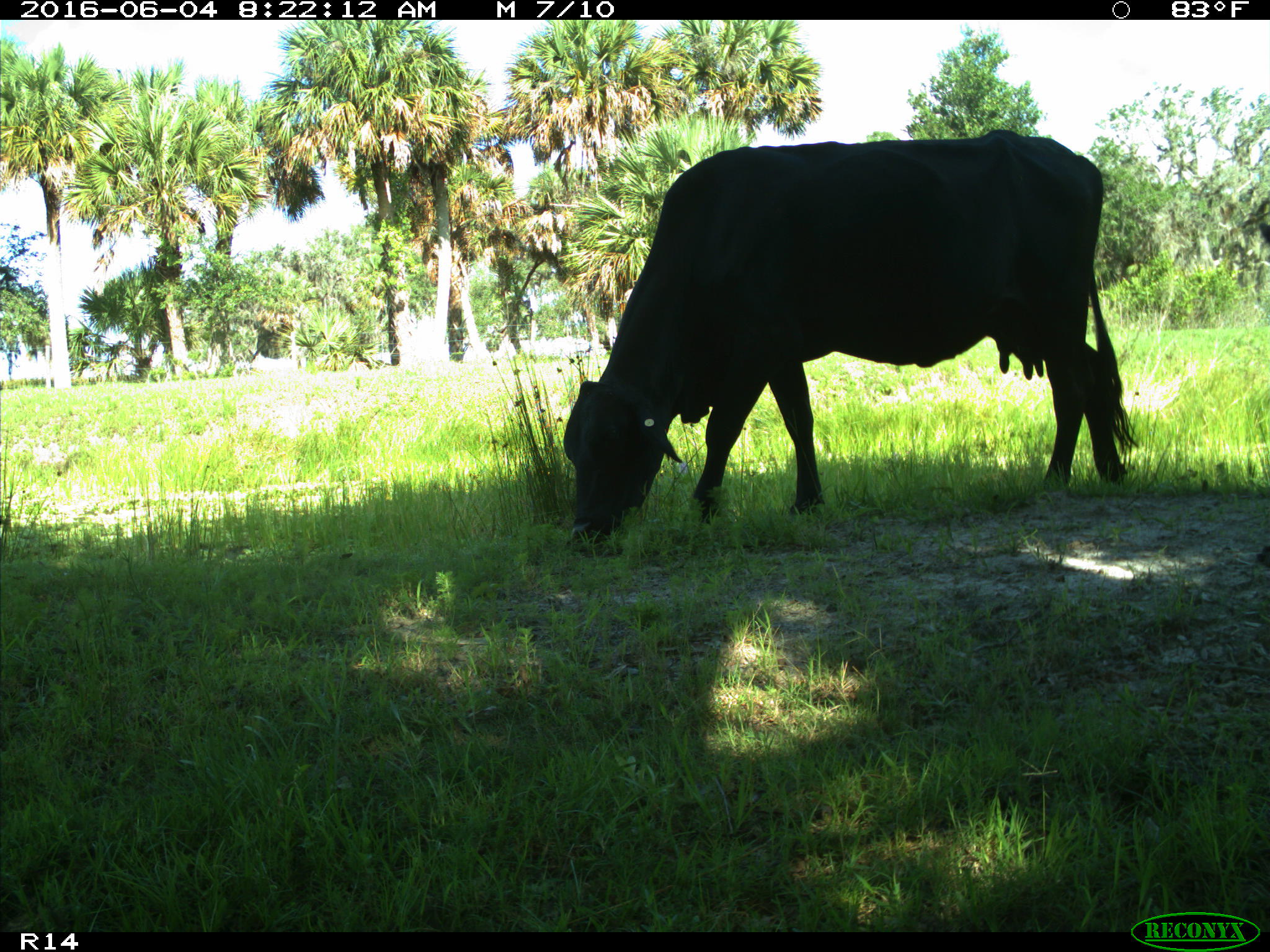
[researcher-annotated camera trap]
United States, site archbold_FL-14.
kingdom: Animalia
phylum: Chordata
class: Mammalia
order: Artiodactyla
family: Bovidae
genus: Bos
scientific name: Bos taurus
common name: domestic cow